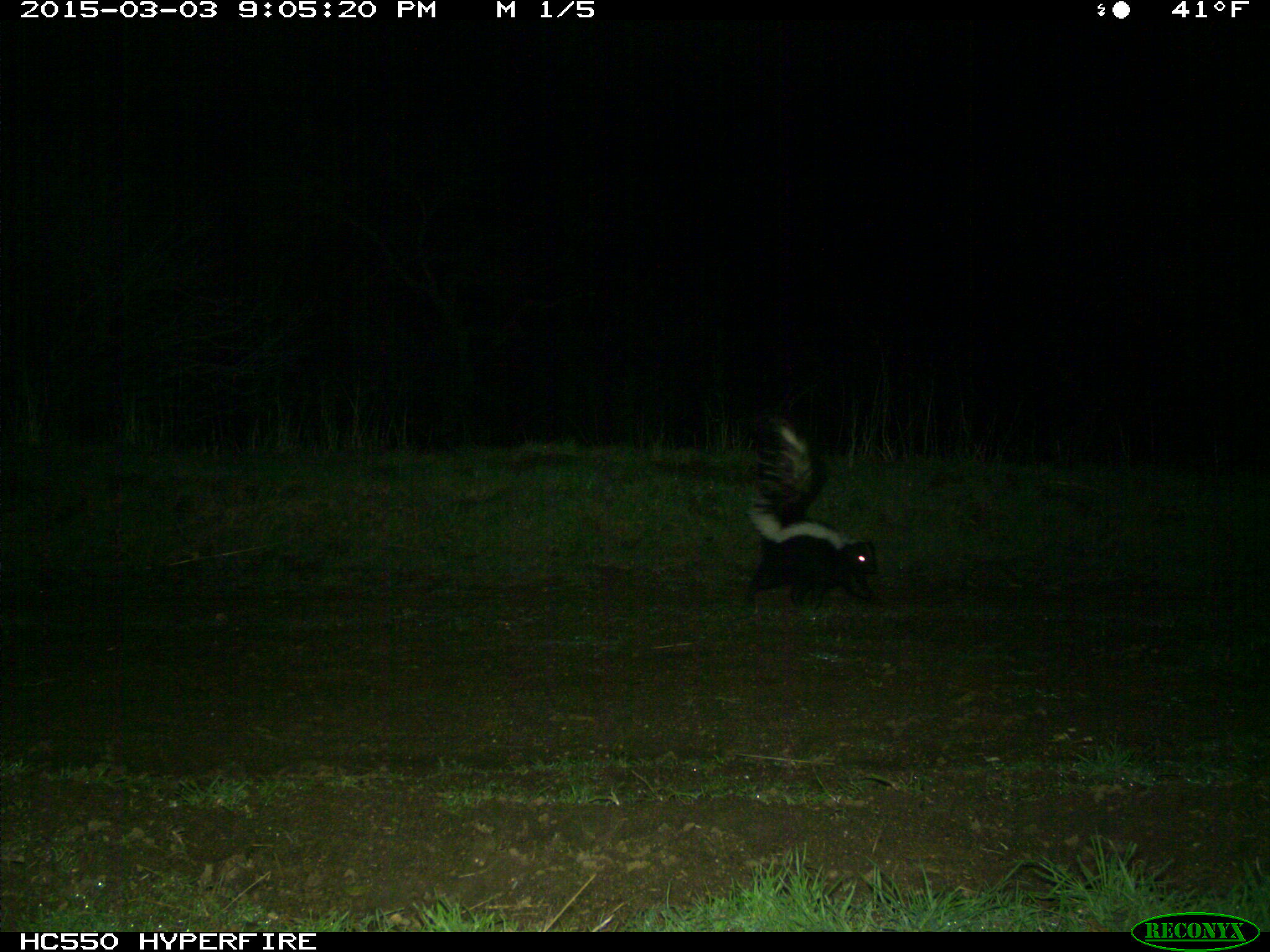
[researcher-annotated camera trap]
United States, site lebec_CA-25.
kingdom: Animalia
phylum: Chordata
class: Mammalia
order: Carnivora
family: Mephitidae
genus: Mephitis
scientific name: Mephitis mephitis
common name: striped skunk